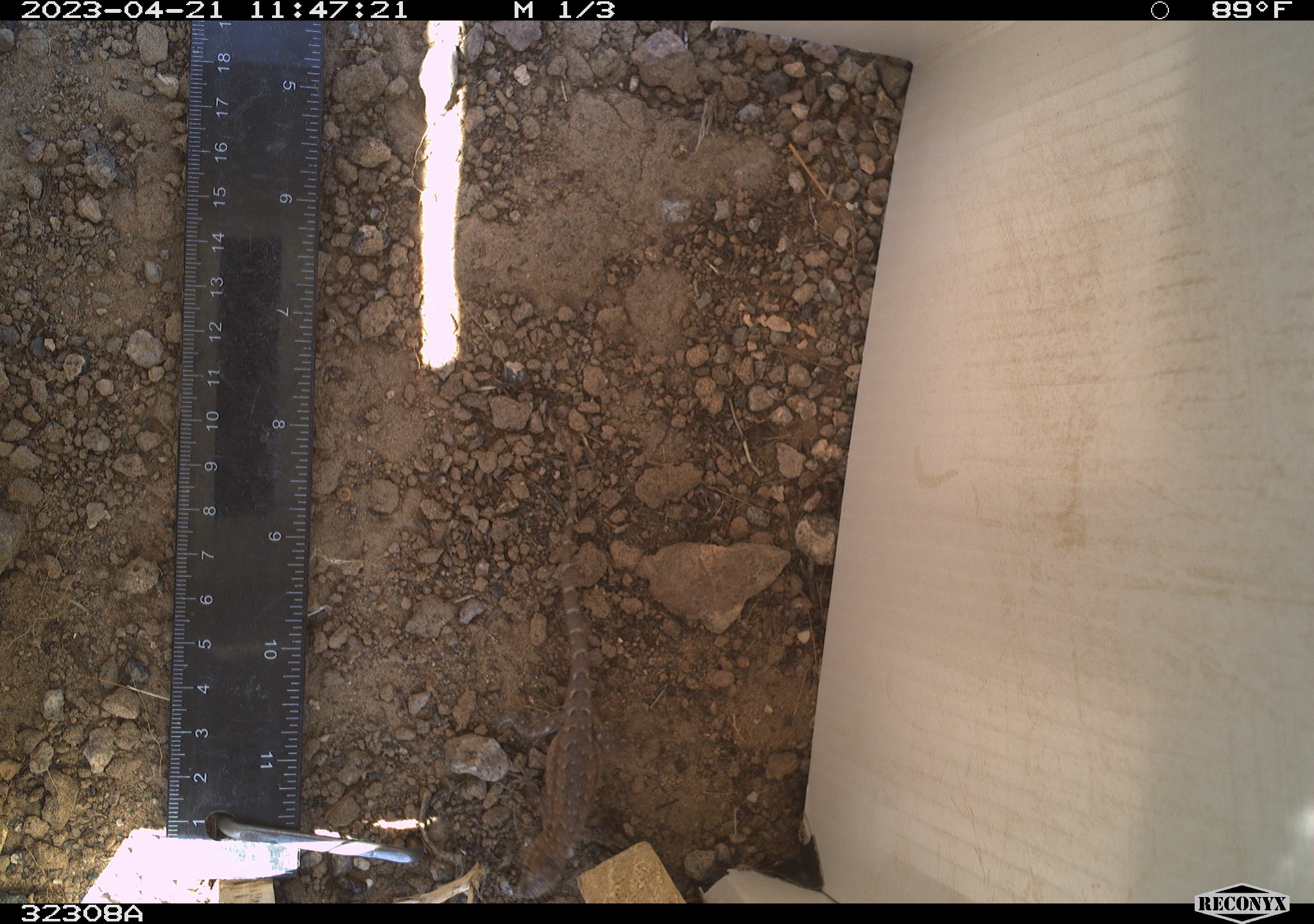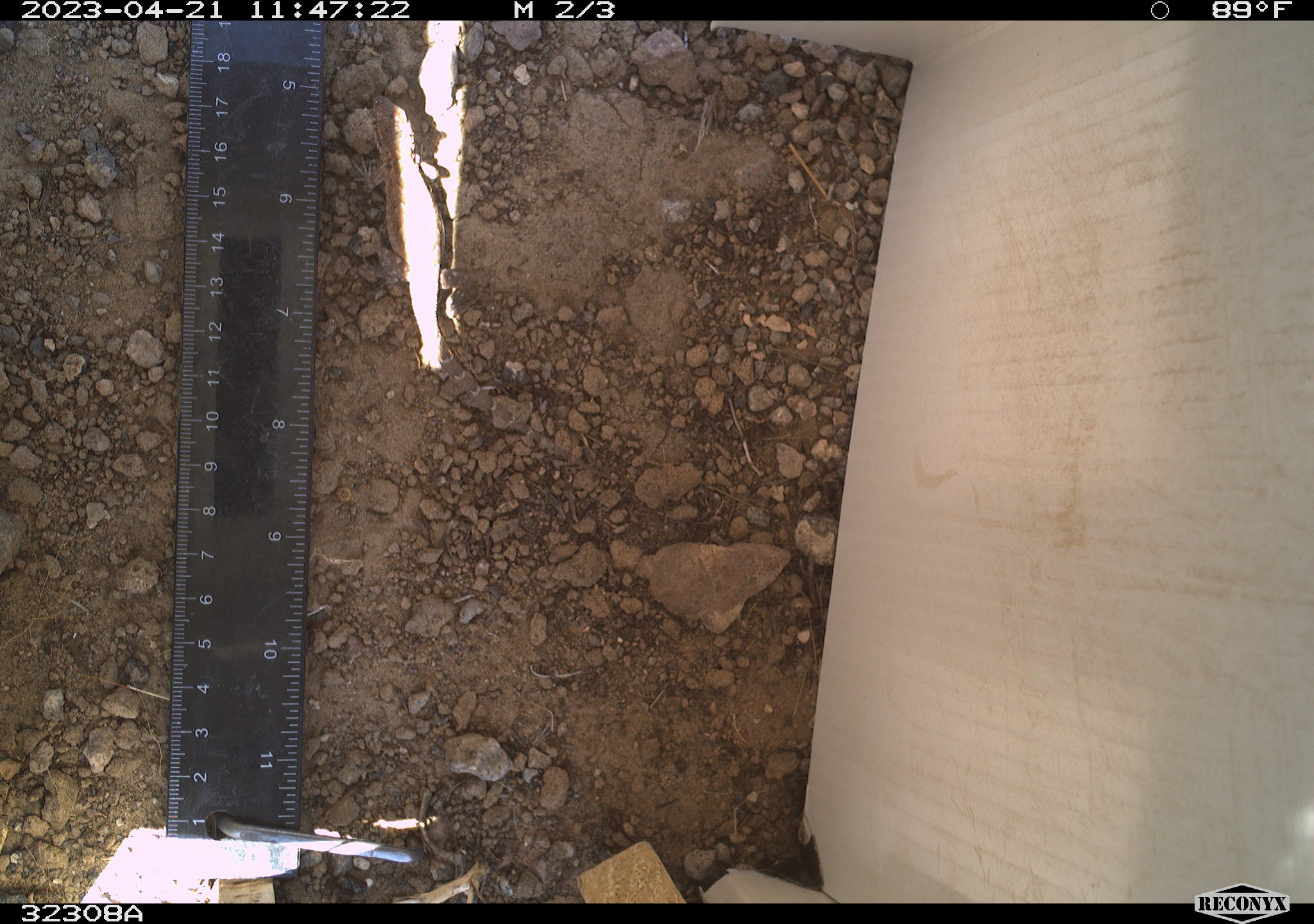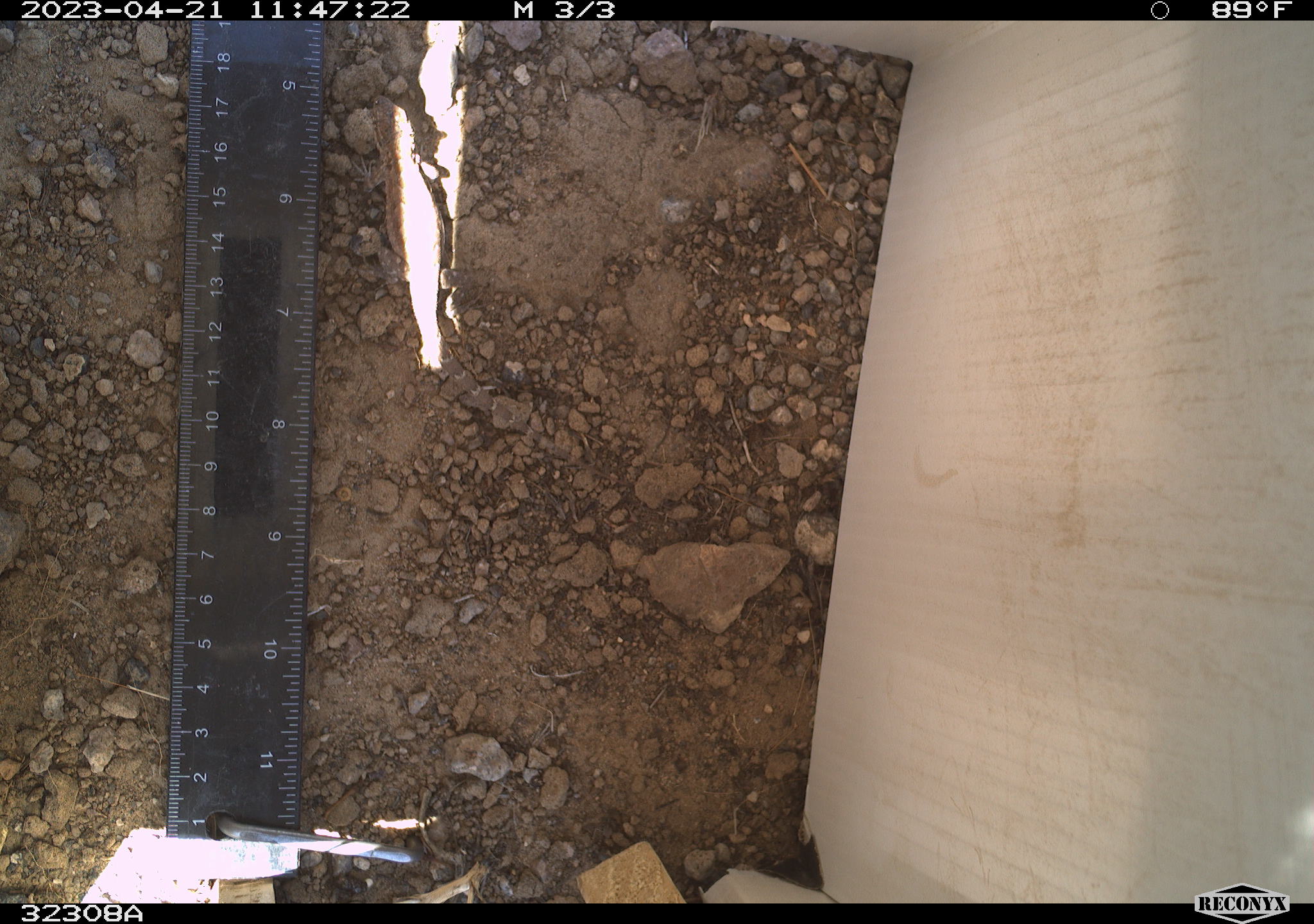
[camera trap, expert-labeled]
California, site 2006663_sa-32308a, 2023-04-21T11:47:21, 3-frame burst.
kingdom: Animalia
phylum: Chordata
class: Reptilia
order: Squamata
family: Phrynosomatidae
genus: Sceloporus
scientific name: Sceloporus graciosus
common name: common sagebrush lizard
Common sagebrush lizard (Sceloporus graciosus).